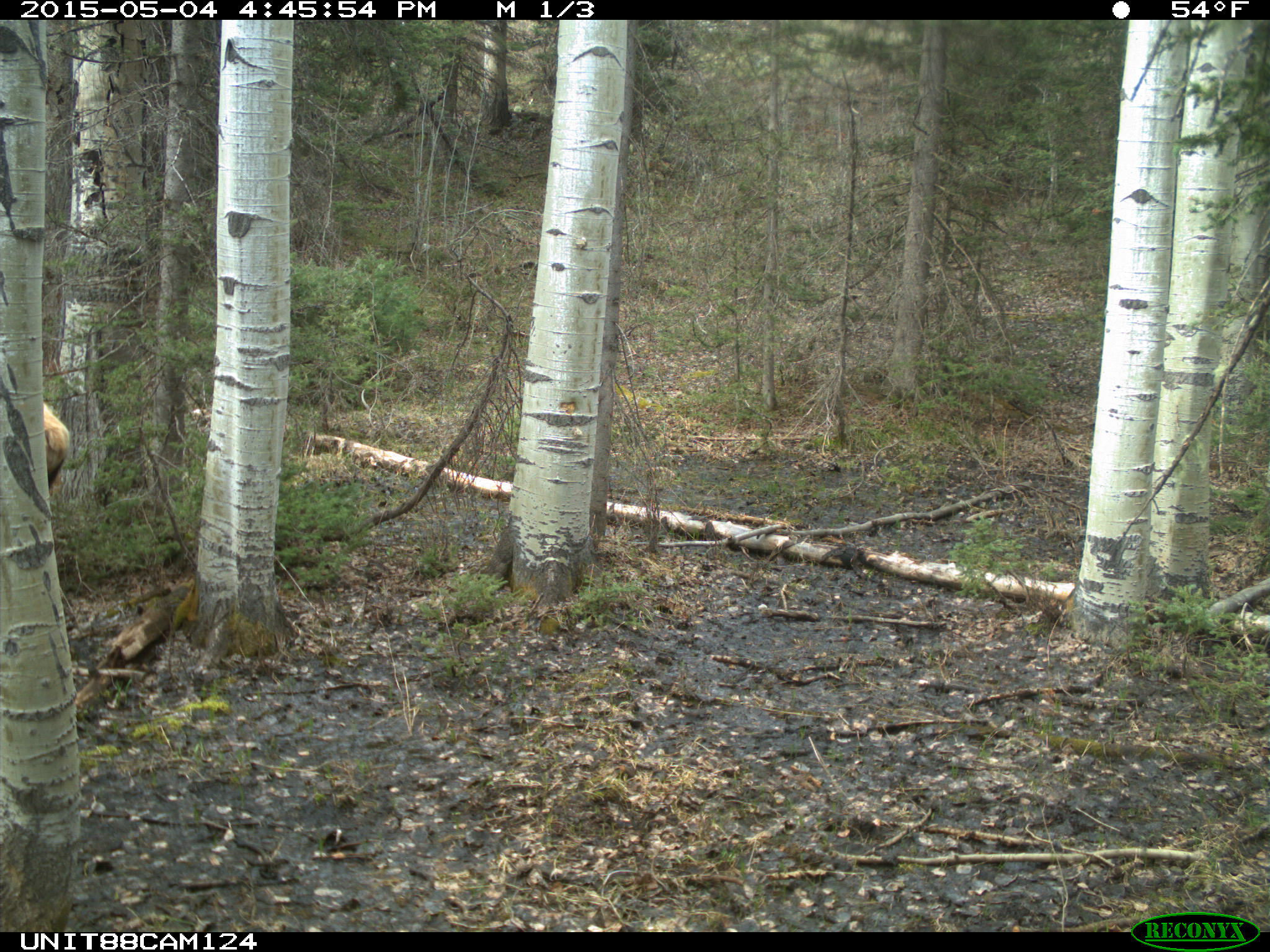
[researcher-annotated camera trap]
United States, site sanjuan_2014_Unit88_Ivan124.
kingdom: Animalia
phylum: Chordata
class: Mammalia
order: Artiodactyla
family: Cervidae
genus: Cervus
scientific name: Cervus elaphus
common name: red deer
Cervus elaphus (red deer).